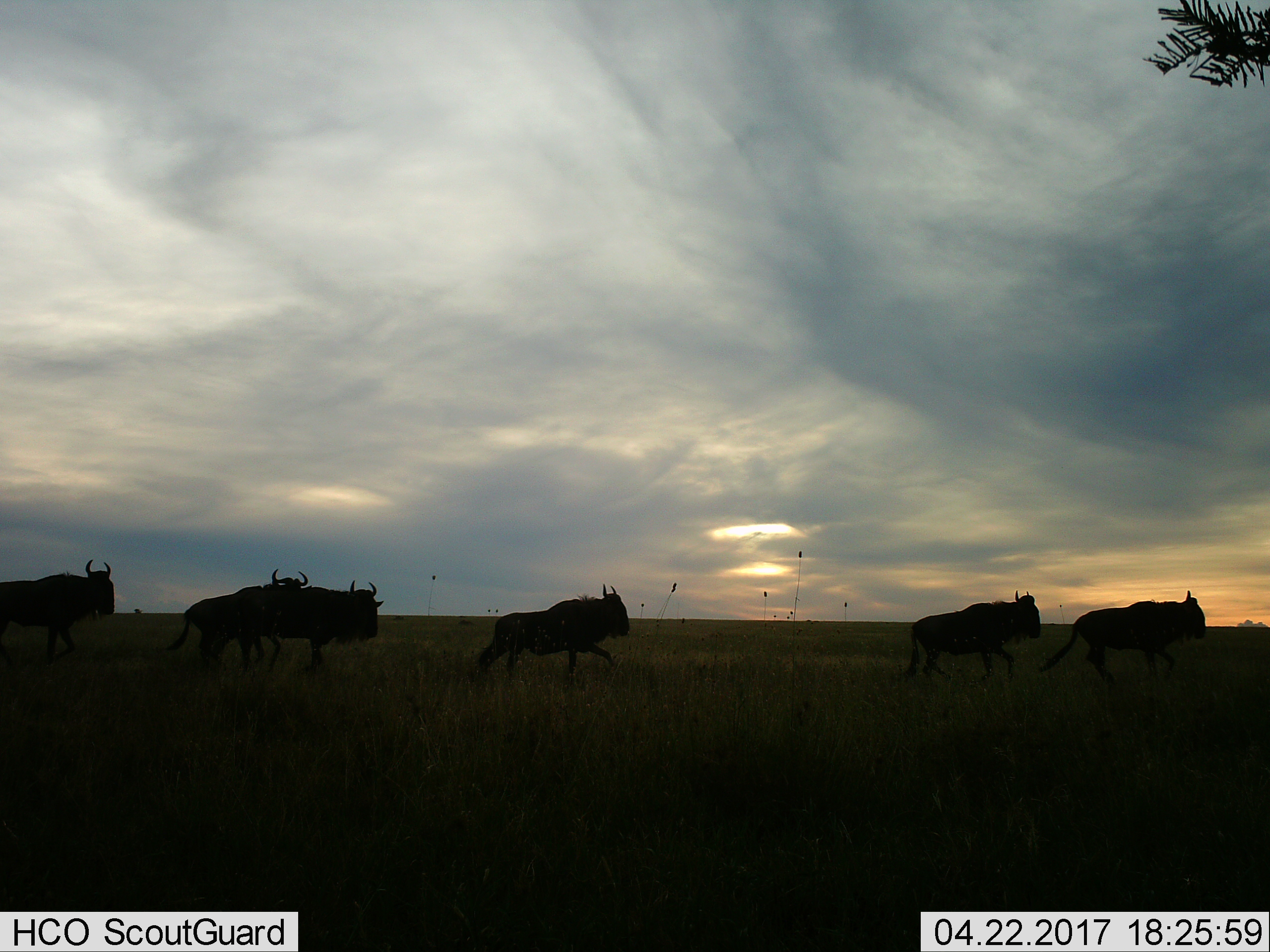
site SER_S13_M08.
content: unidentified animal